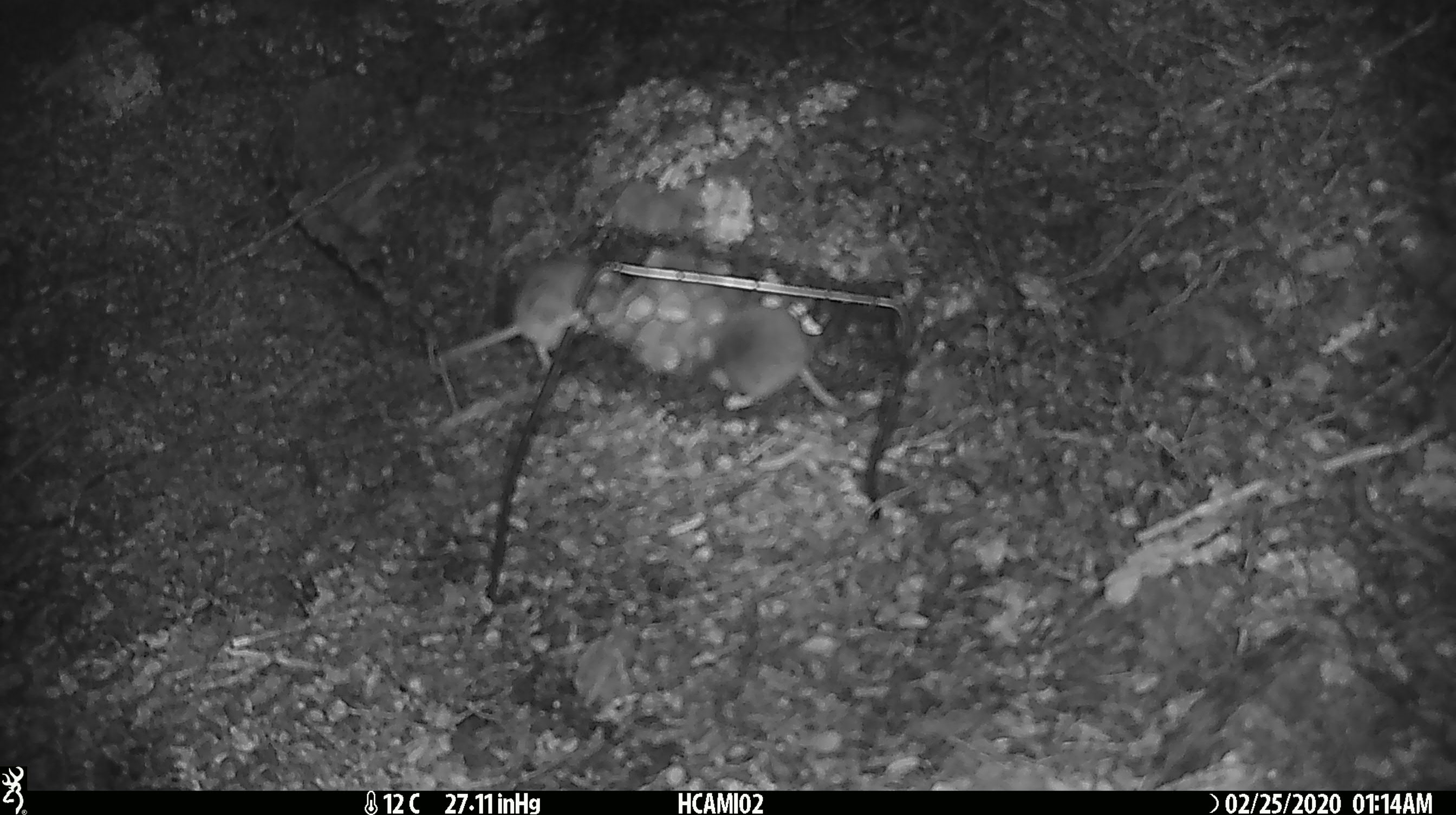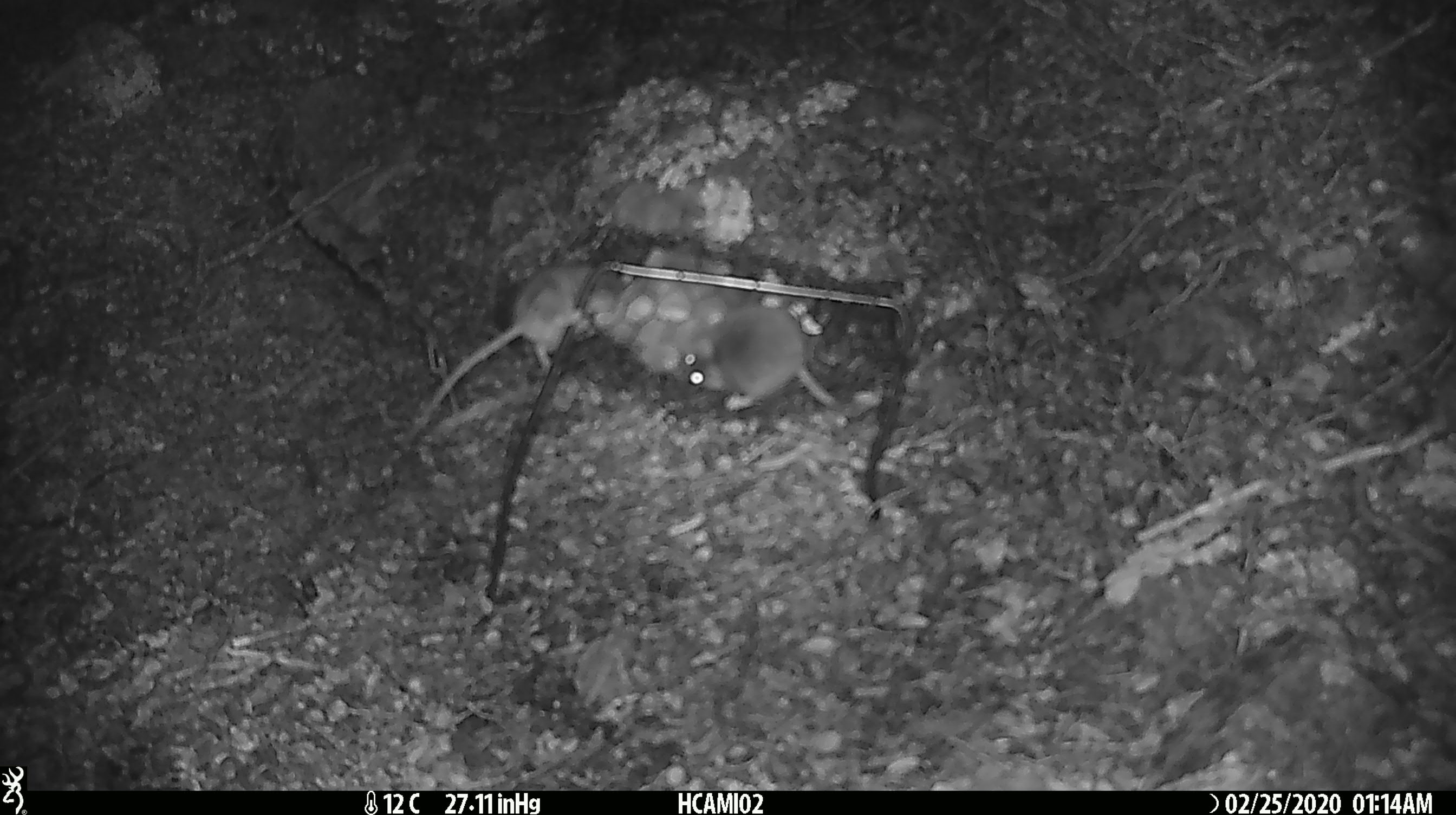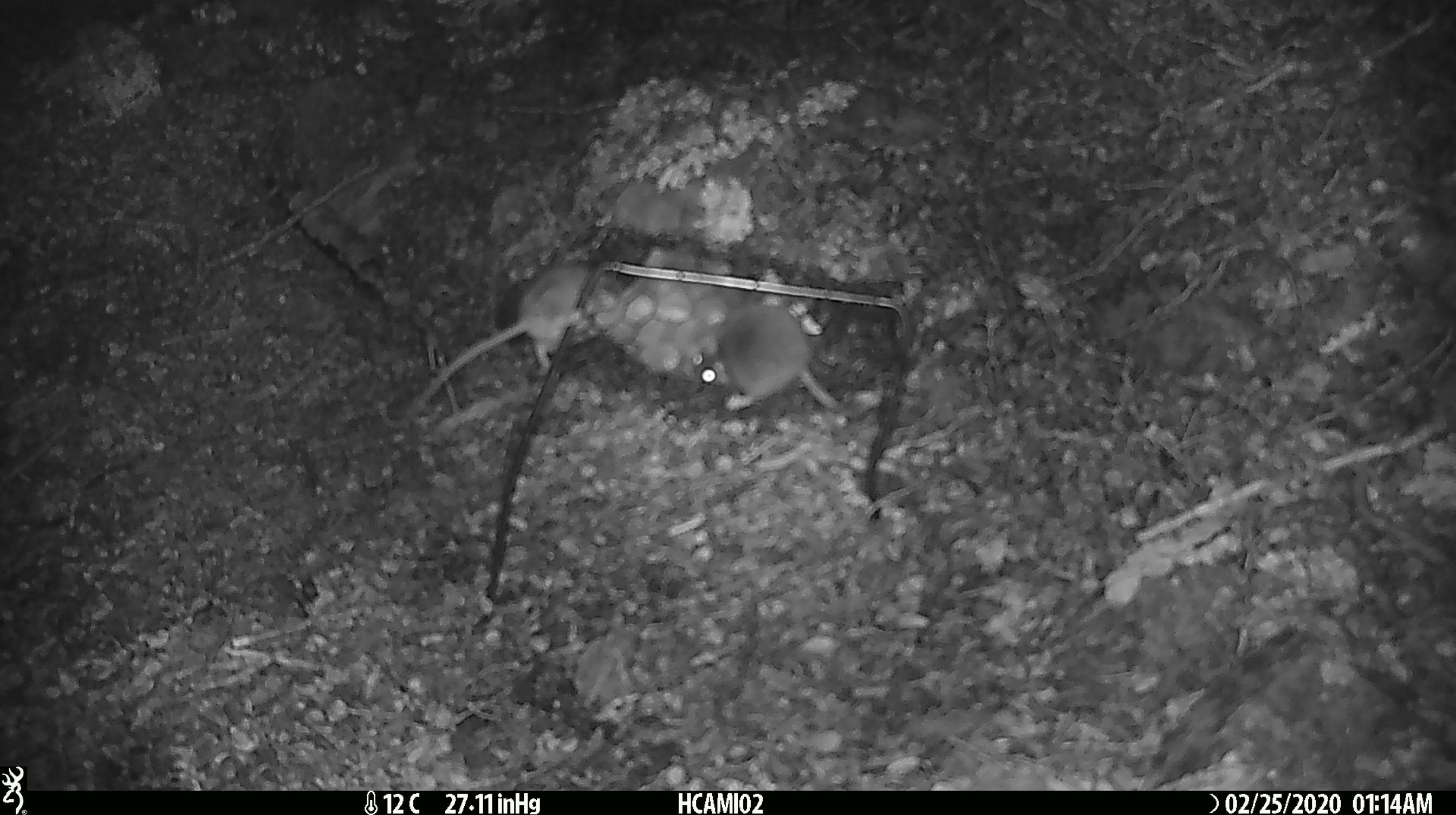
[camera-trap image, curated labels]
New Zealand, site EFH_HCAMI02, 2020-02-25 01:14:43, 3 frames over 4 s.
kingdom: Animalia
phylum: Chordata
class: Mammalia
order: Rodentia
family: Muridae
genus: Mus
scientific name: Mus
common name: mouse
Mouse (Mus).